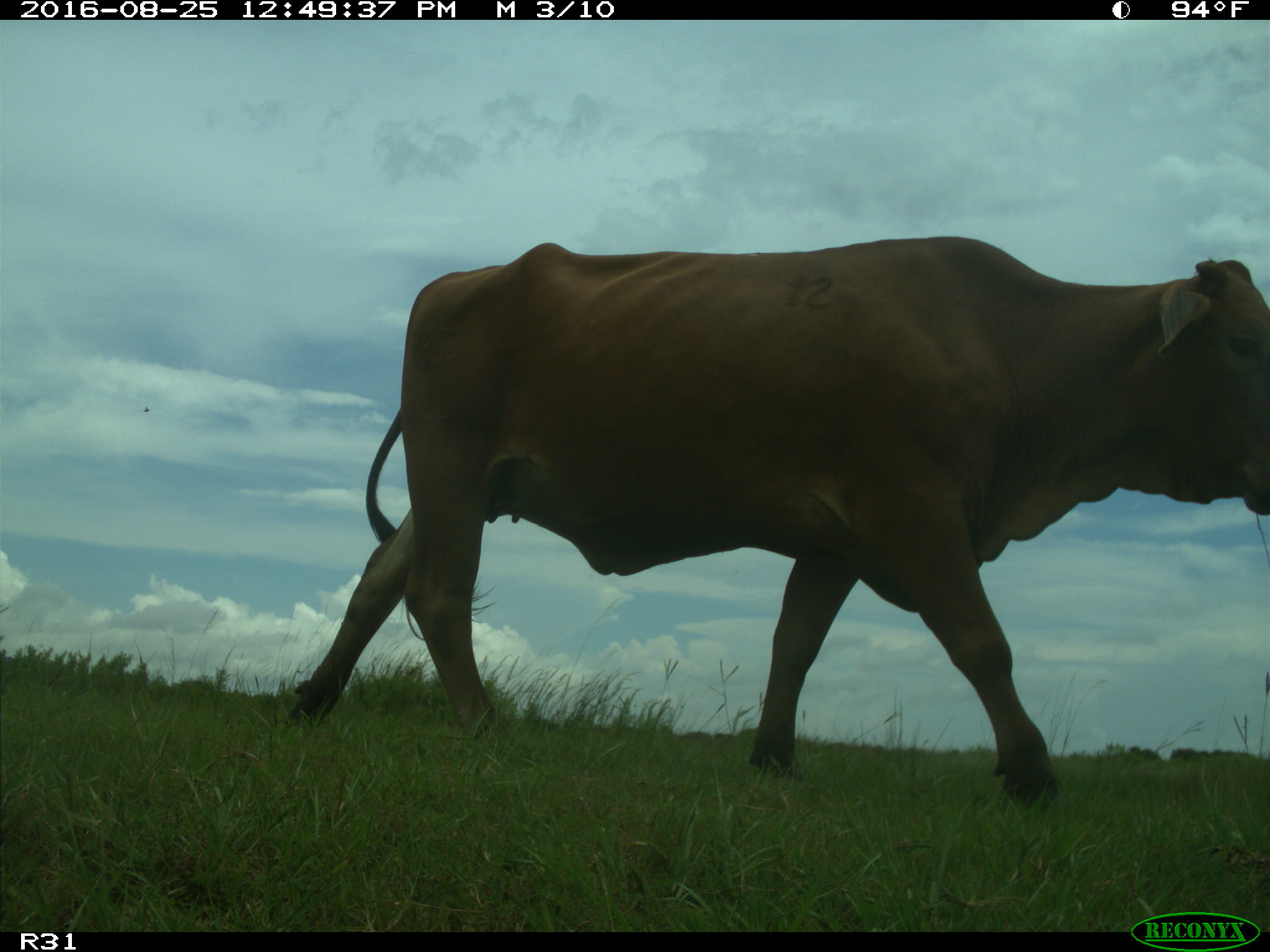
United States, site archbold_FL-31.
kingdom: Animalia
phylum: Chordata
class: Mammalia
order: Artiodactyla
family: Bovidae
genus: Bos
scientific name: Bos taurus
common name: domestic cow